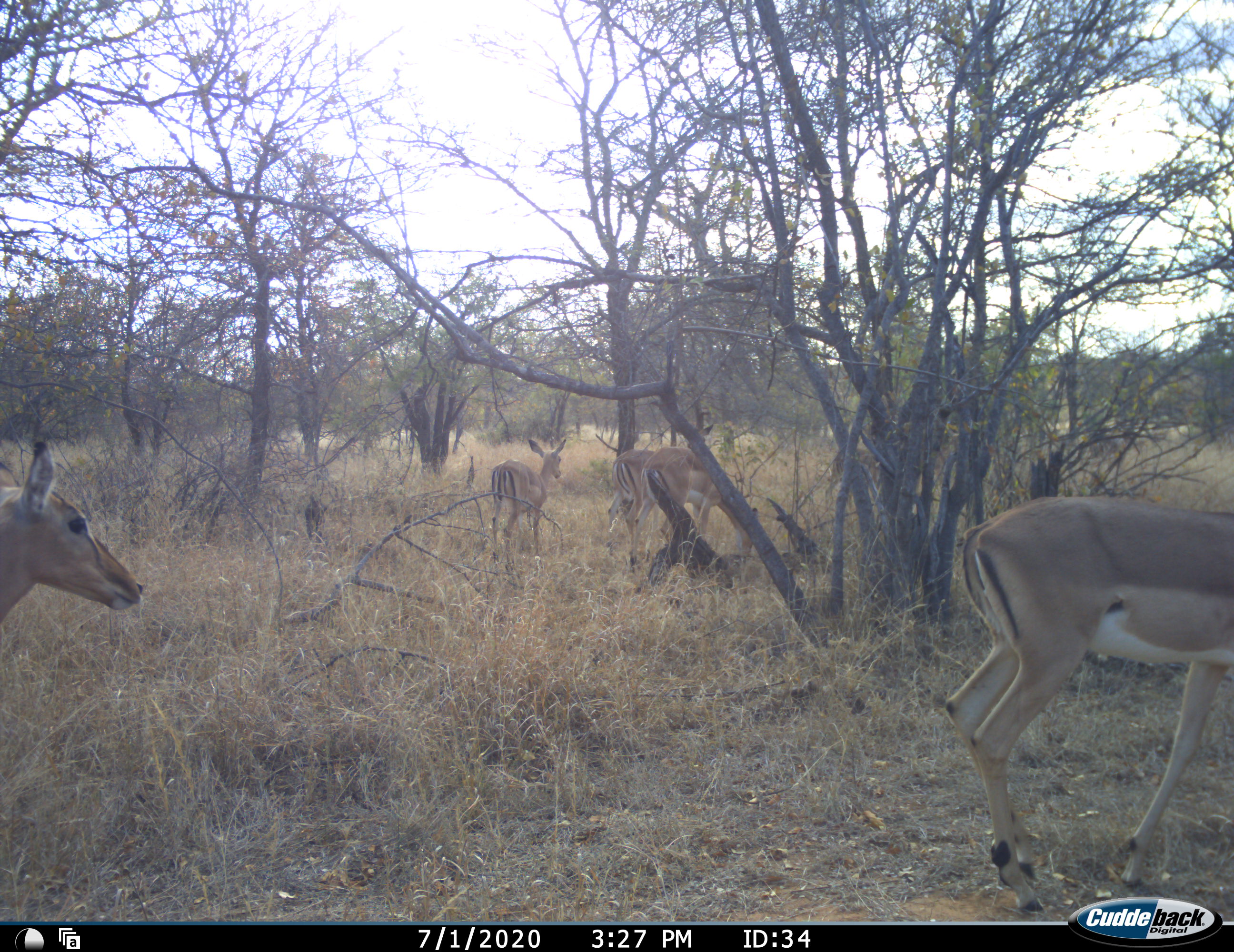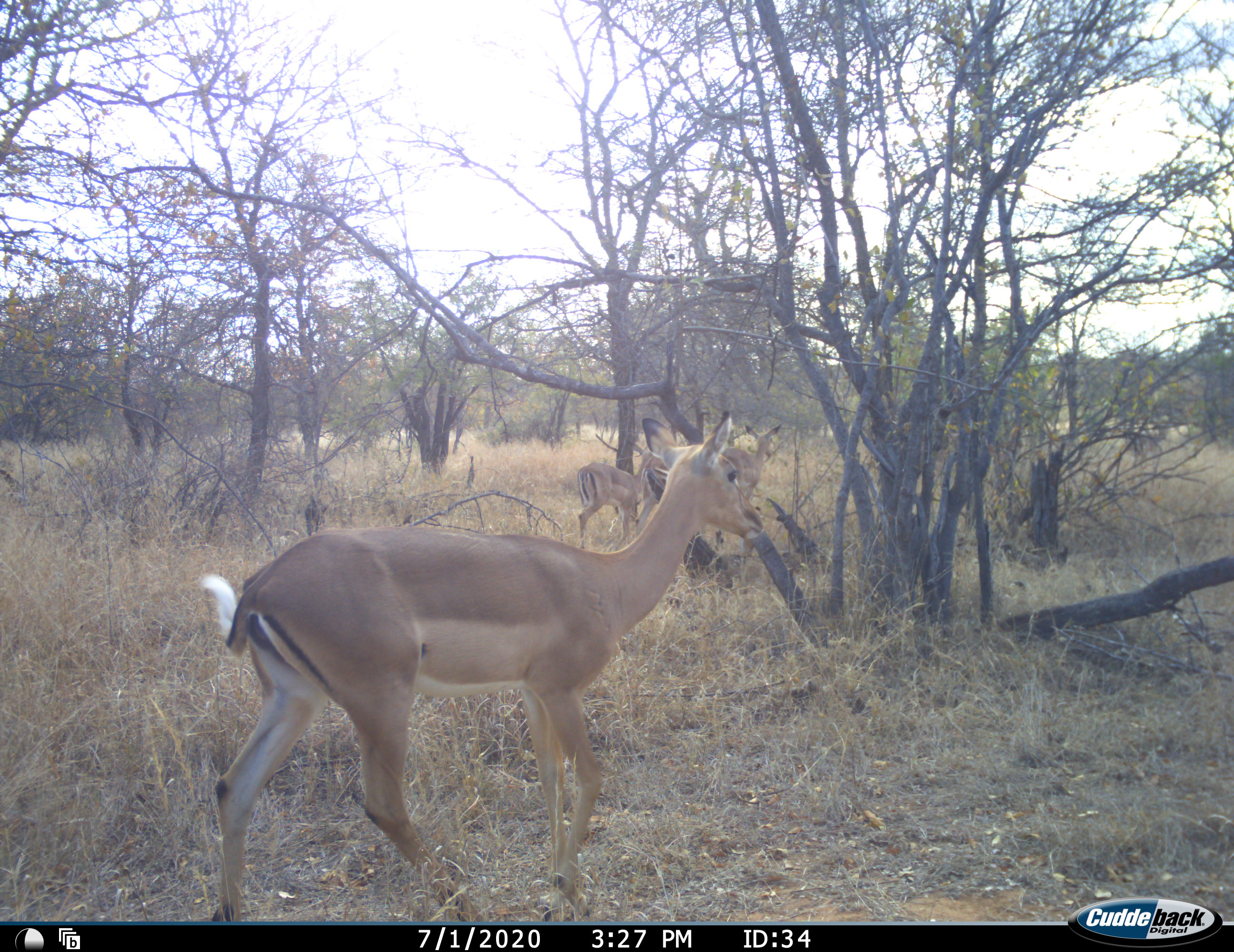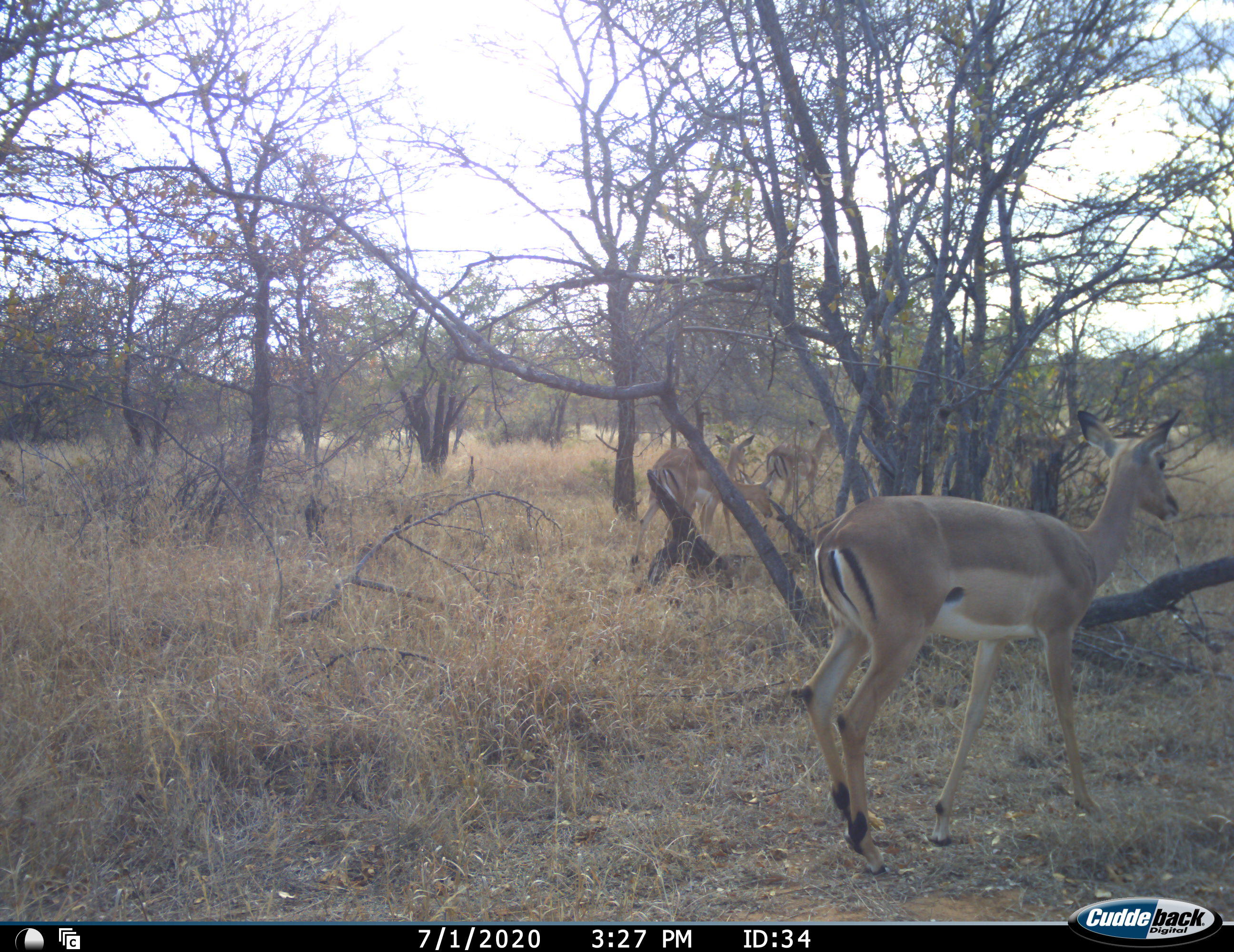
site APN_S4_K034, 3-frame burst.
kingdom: Animalia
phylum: Chordata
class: Mammalia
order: Artiodactyla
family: Bovidae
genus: Aepyceros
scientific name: Aepyceros melampus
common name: impala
Impala (Aepyceros melampus), count 6. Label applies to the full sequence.